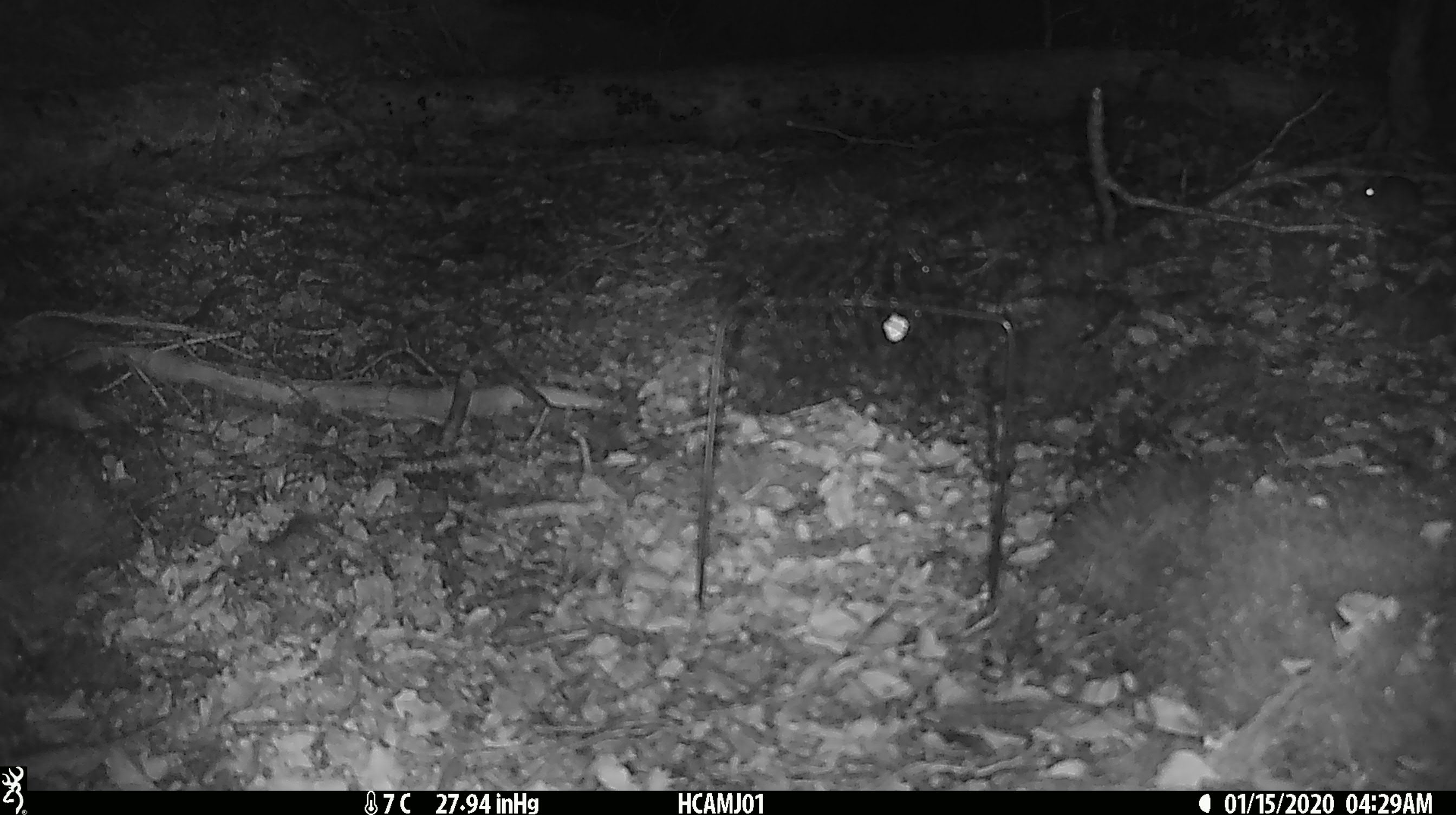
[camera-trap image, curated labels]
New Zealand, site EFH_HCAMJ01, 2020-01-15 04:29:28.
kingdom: Animalia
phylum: Chordata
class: Mammalia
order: Rodentia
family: Muridae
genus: Mus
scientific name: Mus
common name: mouse